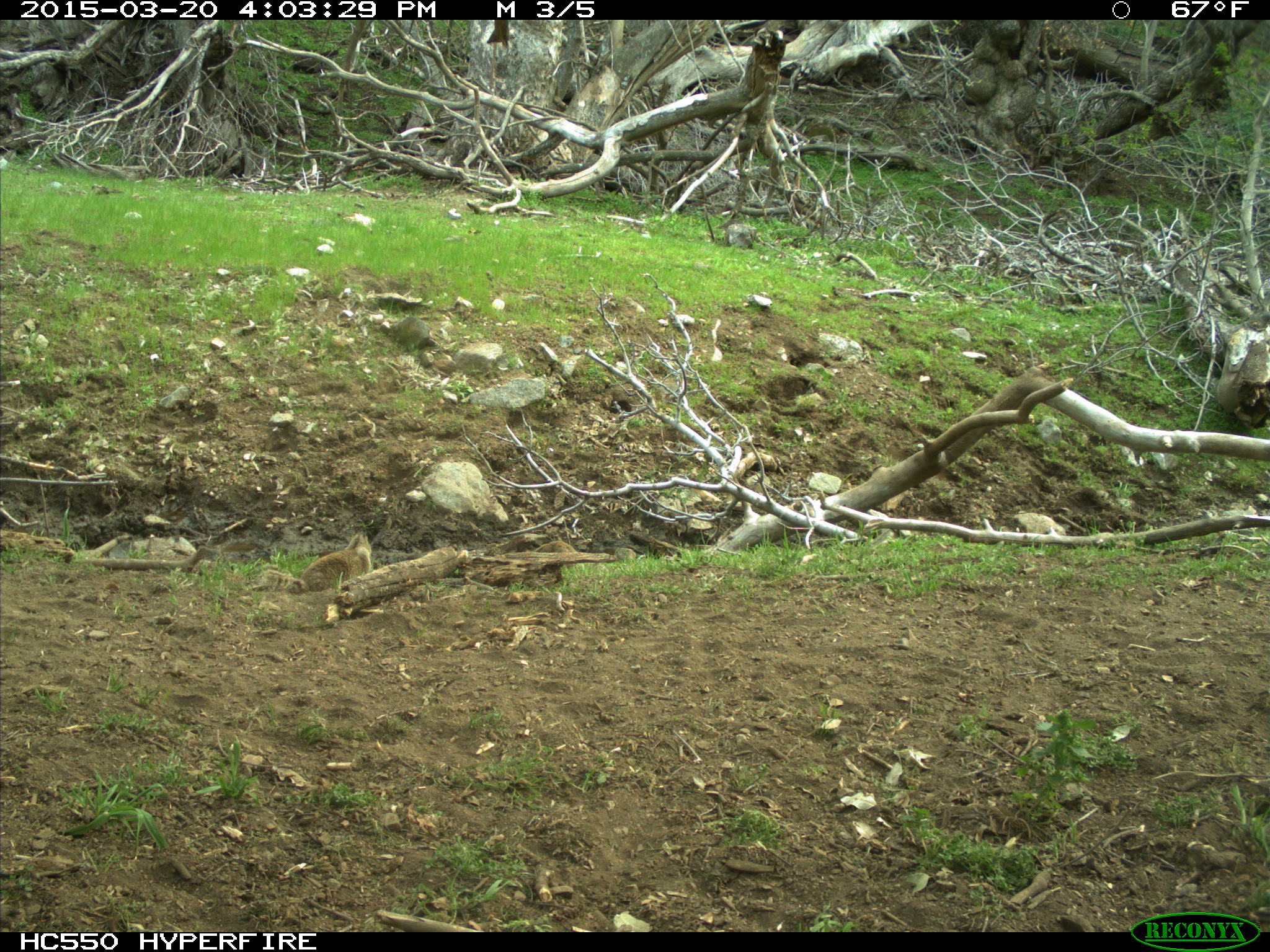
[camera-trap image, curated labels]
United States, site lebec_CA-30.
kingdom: Animalia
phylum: Chordata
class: Mammalia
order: Rodentia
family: Sciuridae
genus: Otospermophilus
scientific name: Otospermophilus beecheyi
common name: california ground squirrel